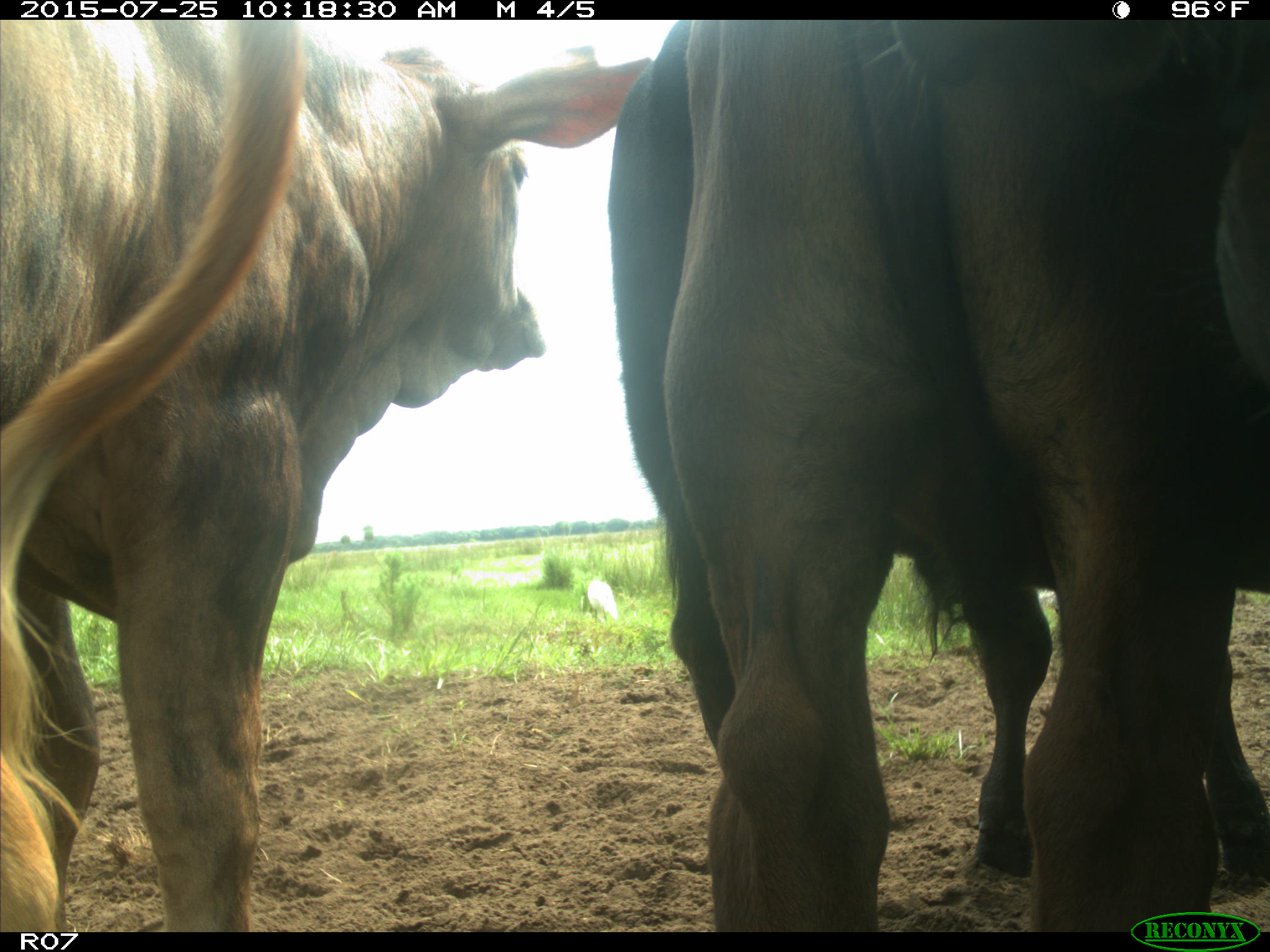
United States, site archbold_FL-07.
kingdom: Animalia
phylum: Chordata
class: Mammalia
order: Artiodactyla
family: Bovidae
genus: Bos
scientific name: Bos taurus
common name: domestic cow